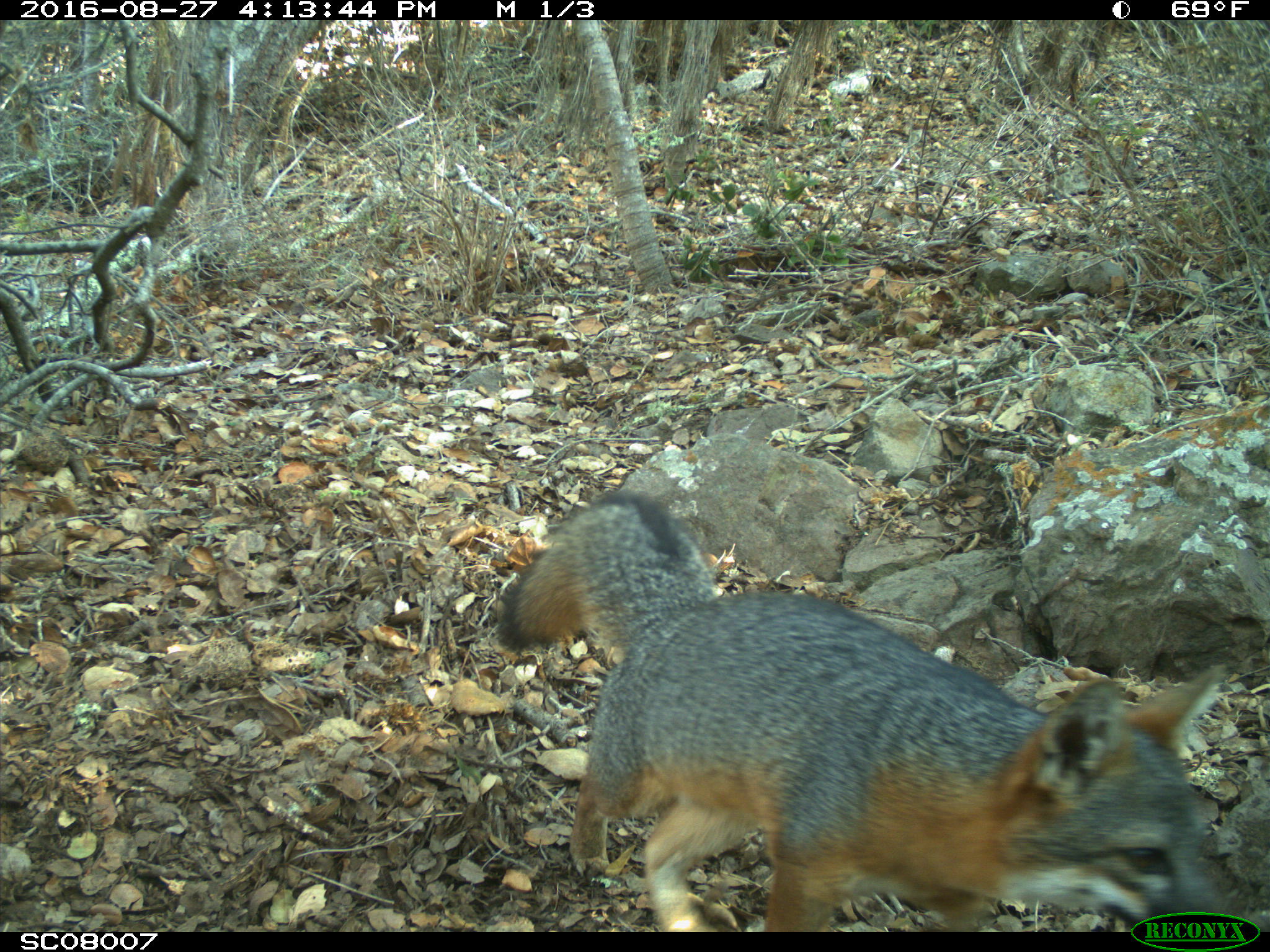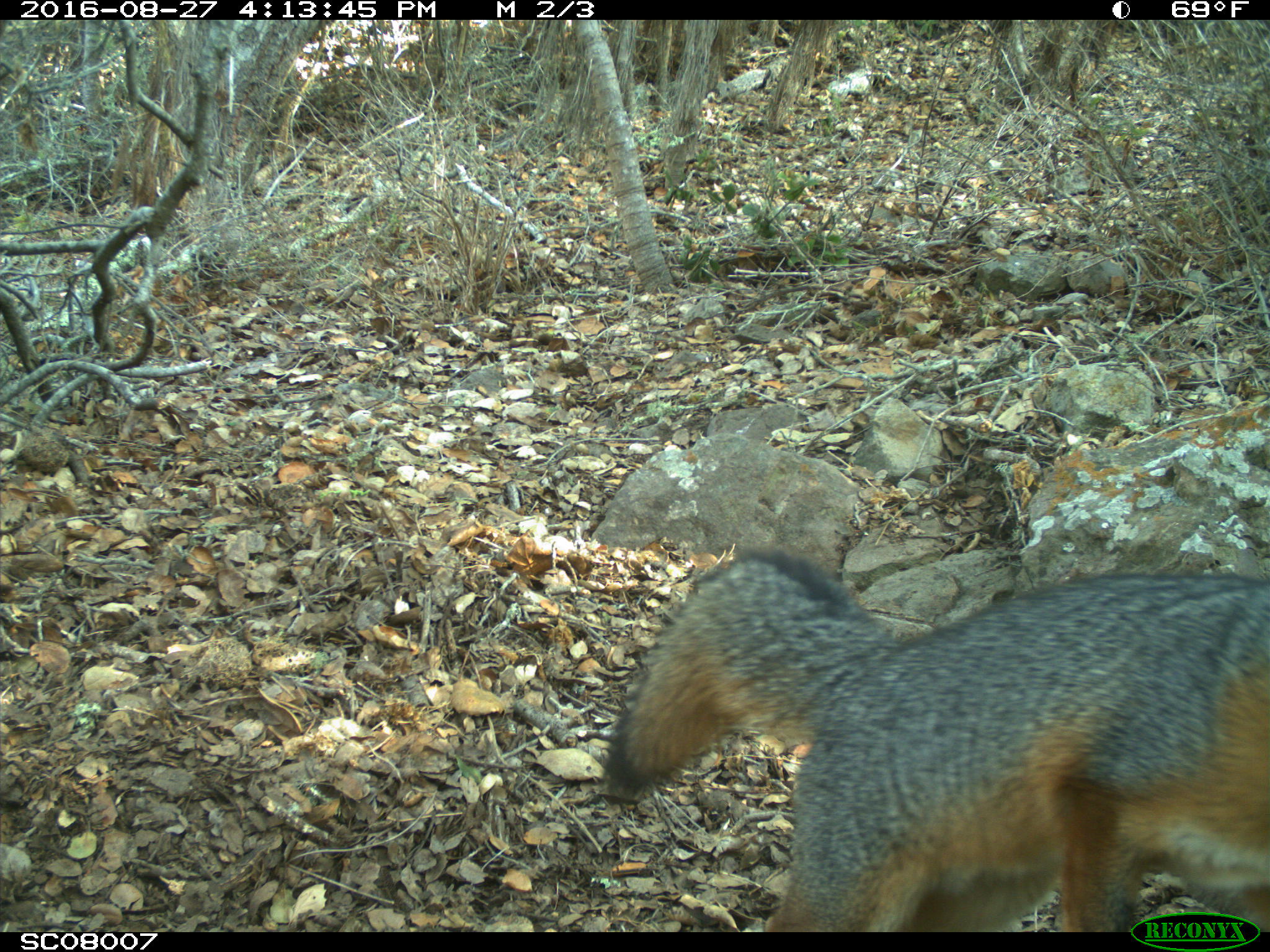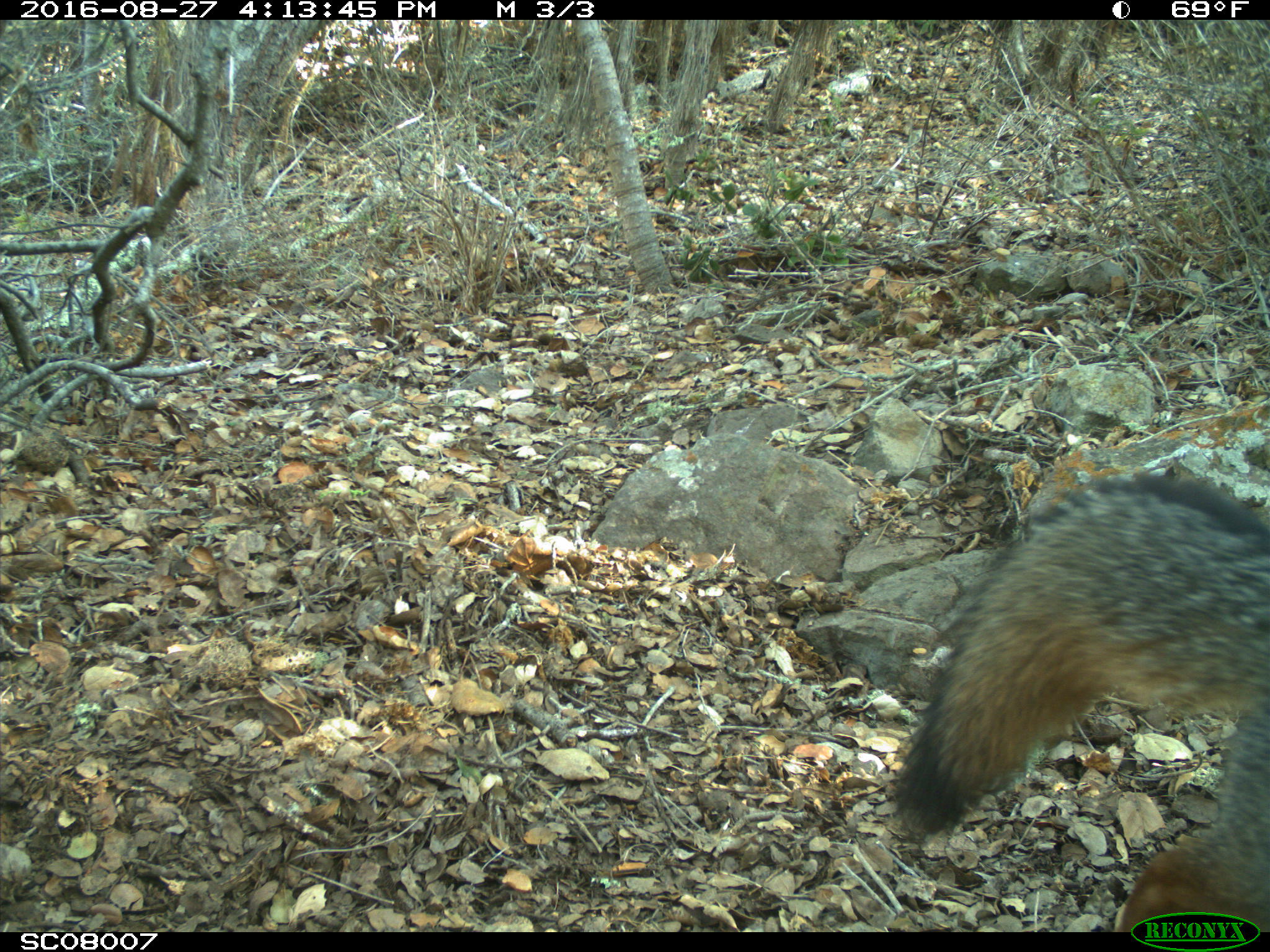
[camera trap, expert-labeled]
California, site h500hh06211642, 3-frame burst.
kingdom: Animalia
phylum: Chordata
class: Mammalia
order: Carnivora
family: Canidae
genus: Urocyon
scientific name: Urocyon littoralis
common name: island fox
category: fox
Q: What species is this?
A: Fox (island fox) (Urocyon littoralis).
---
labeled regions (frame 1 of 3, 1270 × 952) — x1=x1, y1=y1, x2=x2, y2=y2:
fox: x1=495, y1=486, x2=1238, y2=932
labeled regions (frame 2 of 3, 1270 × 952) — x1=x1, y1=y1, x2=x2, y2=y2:
fox: x1=599, y1=544, x2=1268, y2=933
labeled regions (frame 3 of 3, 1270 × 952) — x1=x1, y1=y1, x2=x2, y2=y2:
fox: x1=885, y1=468, x2=1269, y2=931